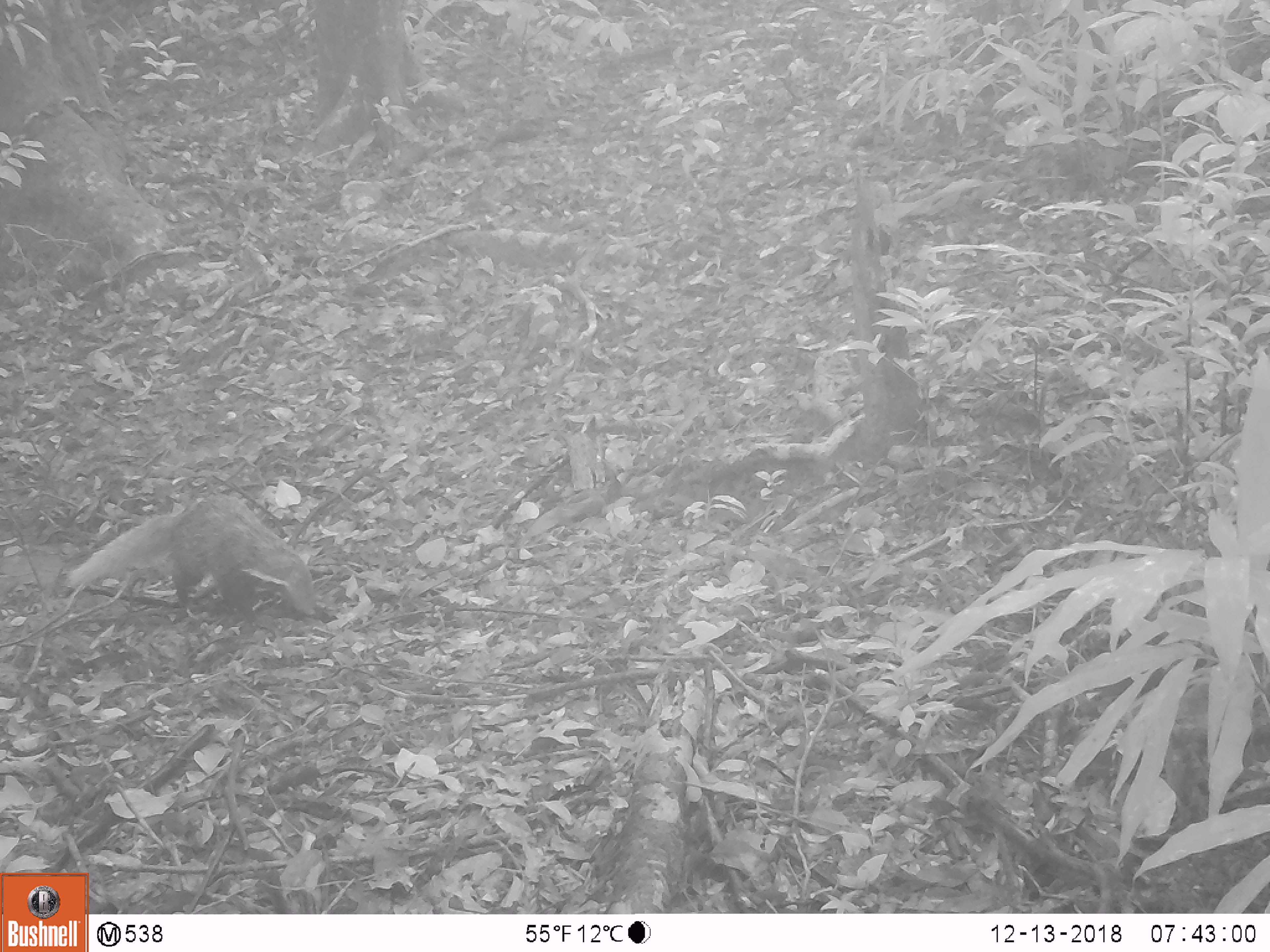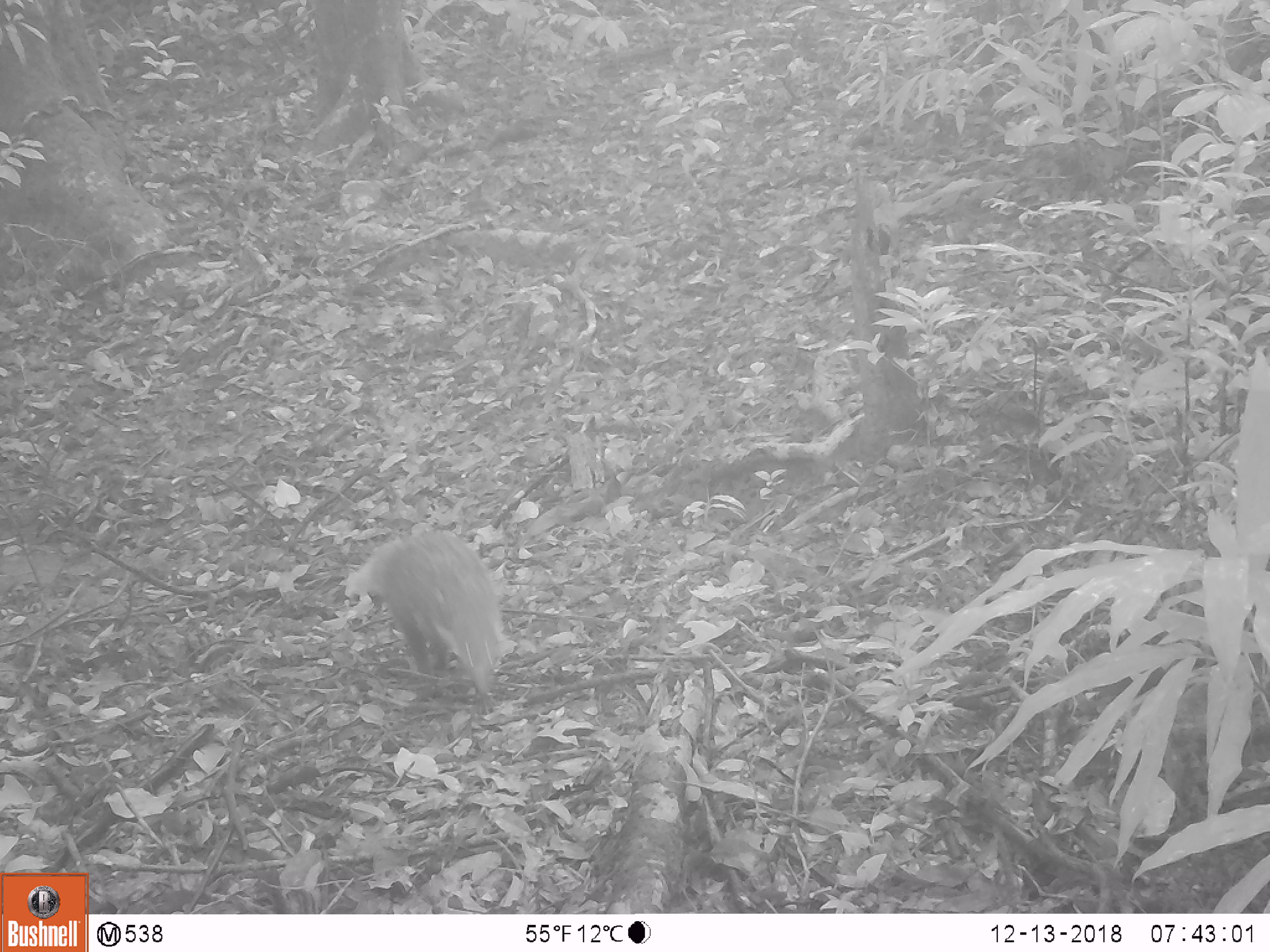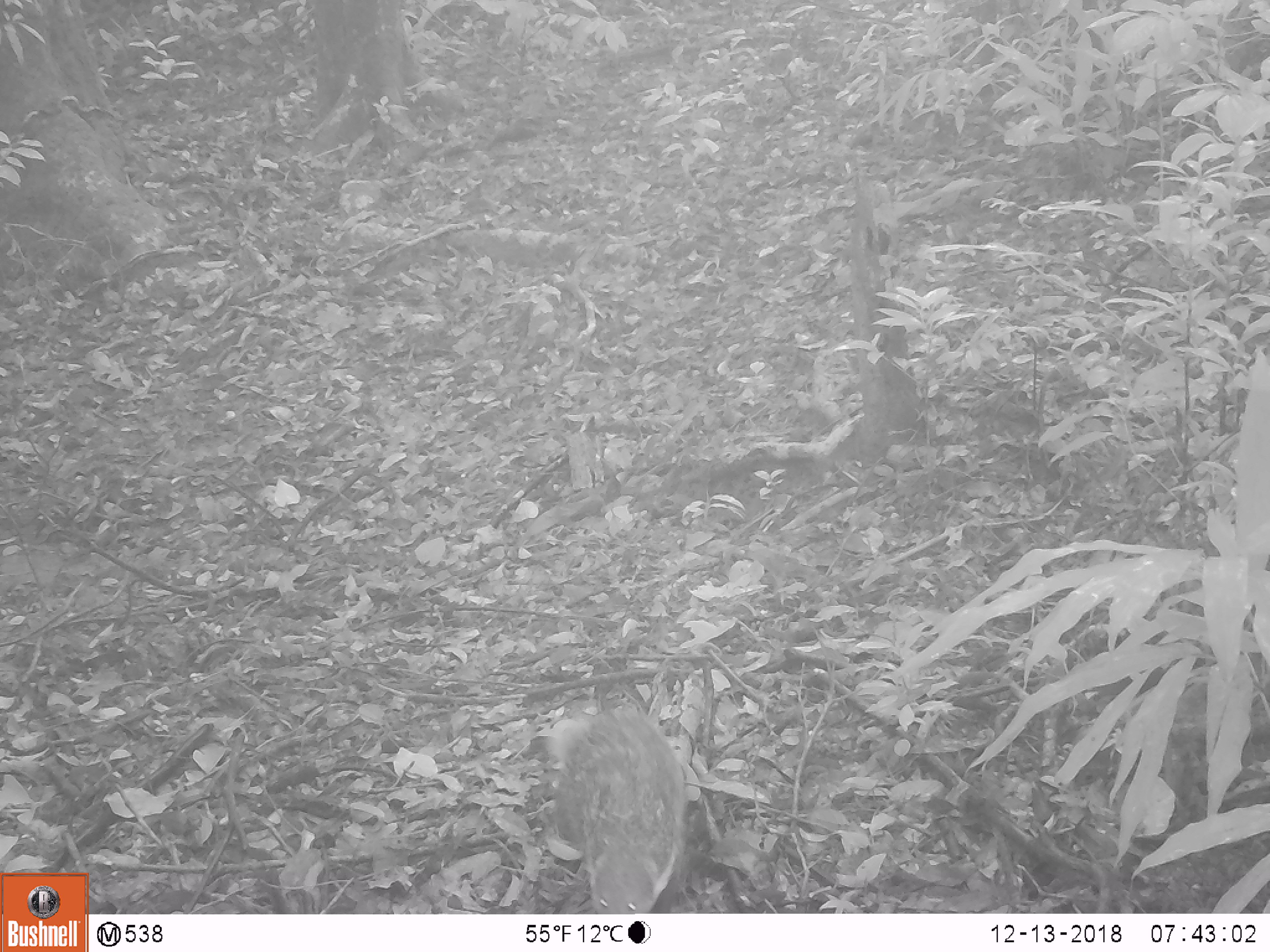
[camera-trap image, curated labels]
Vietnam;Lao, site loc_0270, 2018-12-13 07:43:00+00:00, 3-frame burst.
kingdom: Animalia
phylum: Chordata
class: Mammalia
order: Carnivora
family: Herpestidae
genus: Urva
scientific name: Urva urva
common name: crab-eating mongoose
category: crab eating mongoose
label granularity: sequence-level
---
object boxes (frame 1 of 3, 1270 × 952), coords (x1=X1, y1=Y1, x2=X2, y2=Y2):
crab eating mongoose: (x1=66, y1=492, x2=316, y2=619)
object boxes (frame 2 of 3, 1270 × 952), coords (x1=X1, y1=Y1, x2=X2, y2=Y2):
crab eating mongoose: (x1=344, y1=528, x2=506, y2=696)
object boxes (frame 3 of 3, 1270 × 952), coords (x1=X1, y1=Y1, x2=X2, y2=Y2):
crab eating mongoose: (x1=544, y1=703, x2=687, y2=914)